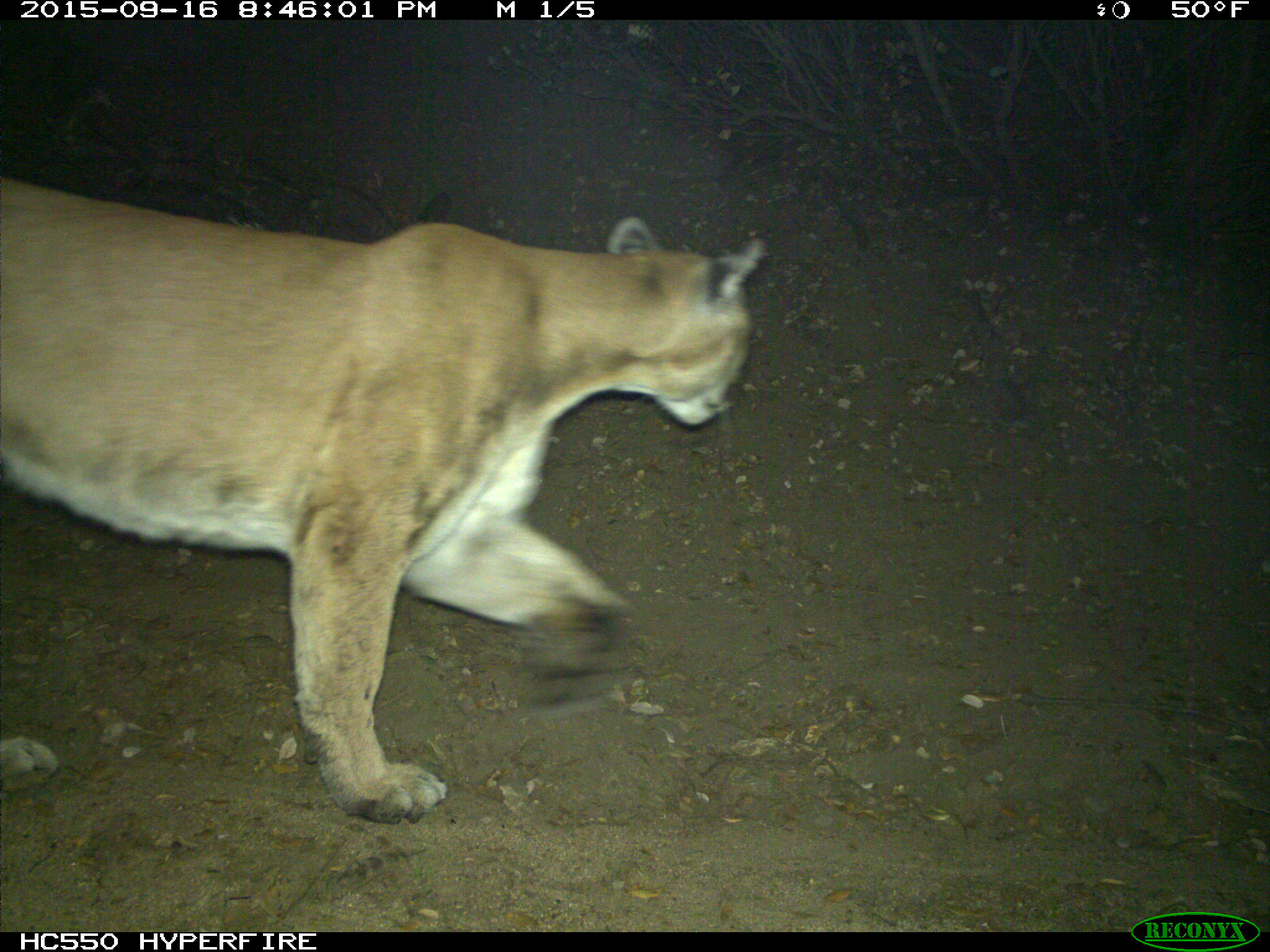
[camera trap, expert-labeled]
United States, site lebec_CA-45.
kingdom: Animalia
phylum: Chordata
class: Mammalia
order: Carnivora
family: Felidae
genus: Puma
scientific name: Puma concolor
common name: mountain lion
Puma concolor (mountain lion).